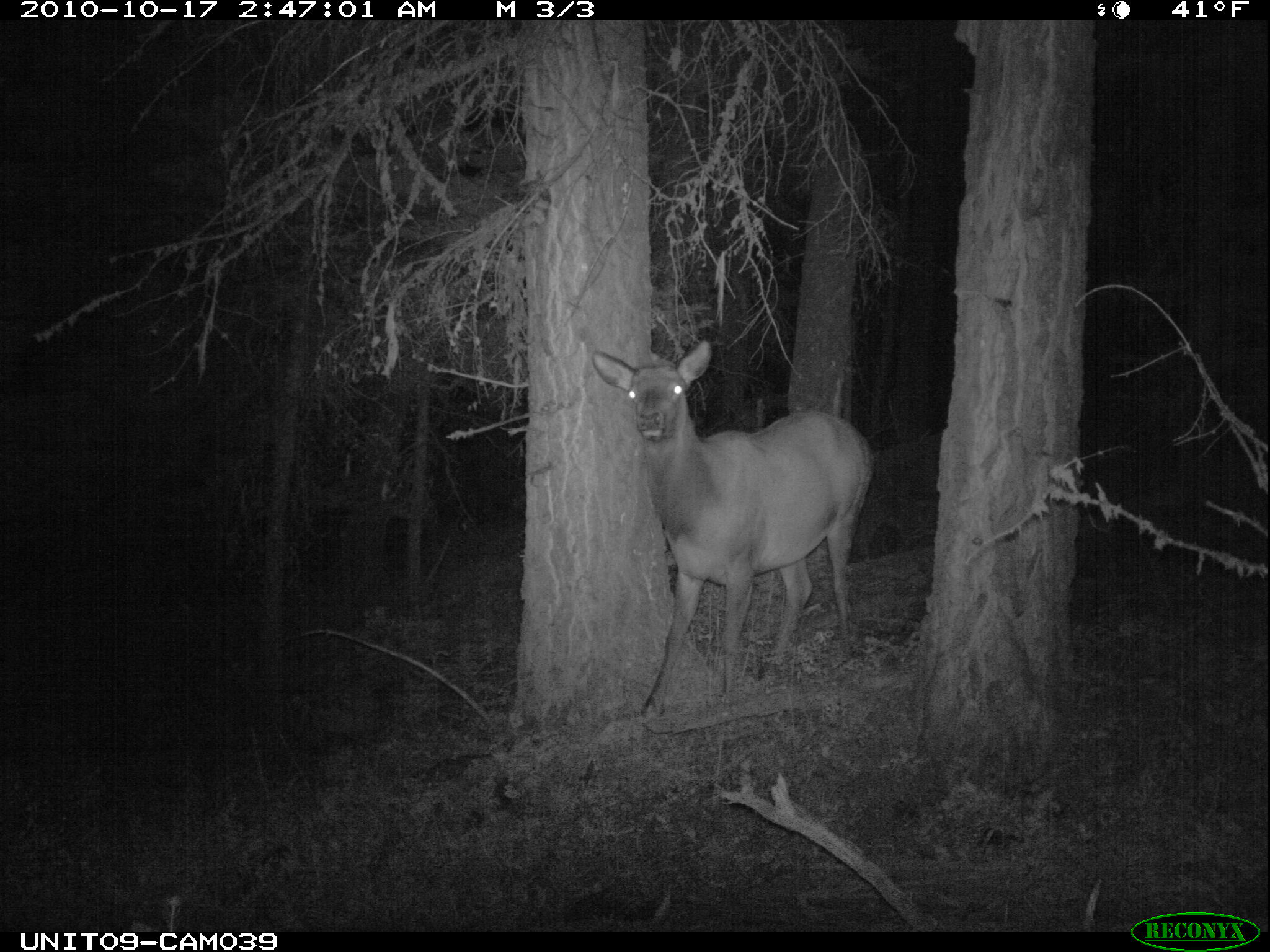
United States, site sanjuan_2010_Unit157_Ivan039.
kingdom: Animalia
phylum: Chordata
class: Mammalia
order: Artiodactyla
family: Cervidae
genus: Cervus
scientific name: Cervus elaphus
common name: red deer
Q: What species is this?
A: Cervus elaphus (red deer).